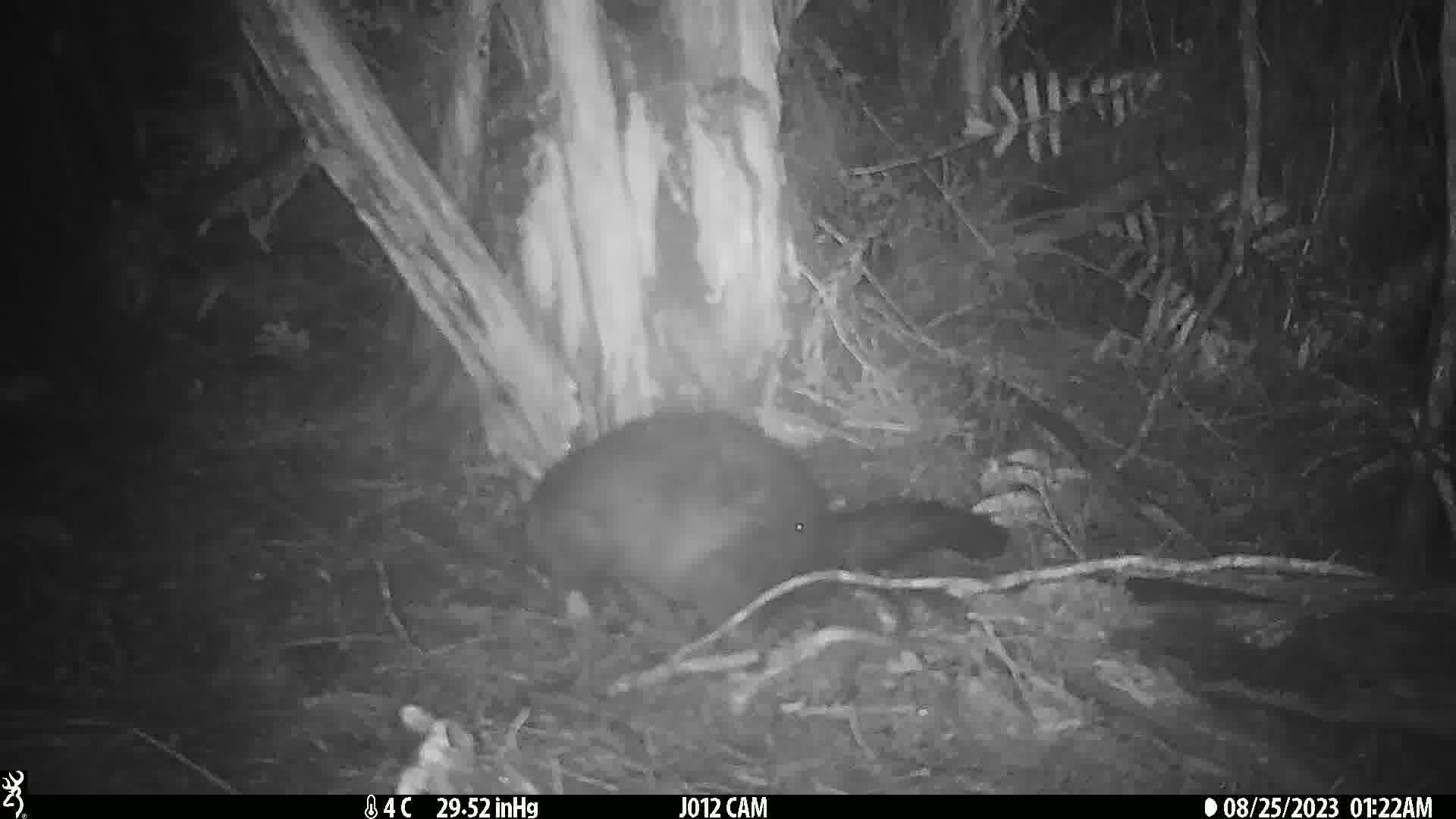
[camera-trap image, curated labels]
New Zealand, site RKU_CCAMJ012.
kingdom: Animalia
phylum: Chordata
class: Mammalia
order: Diprotodontia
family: Phalangeridae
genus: Trichosurus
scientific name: Trichosurus vulpecula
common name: common brushtail possum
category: possum